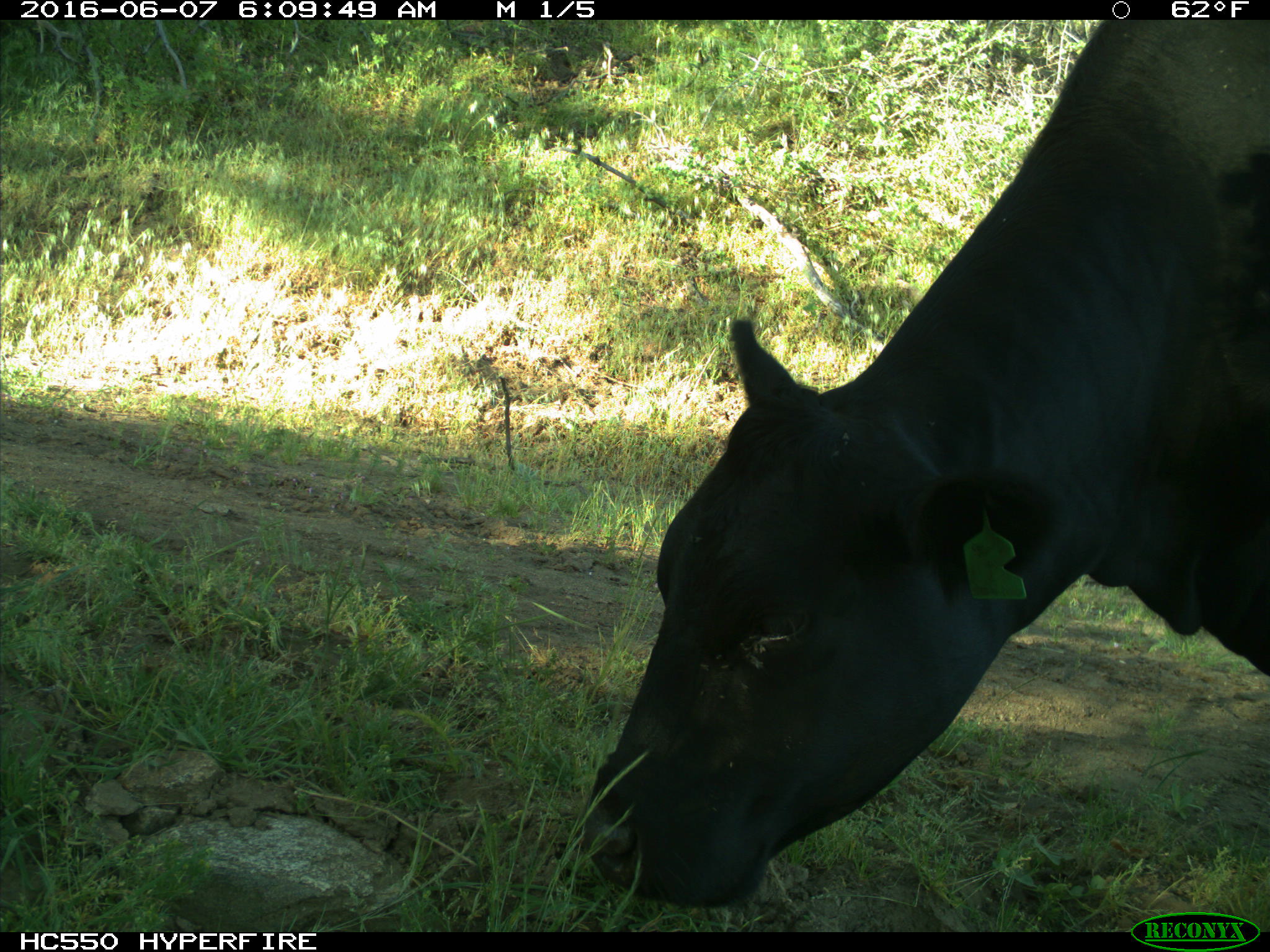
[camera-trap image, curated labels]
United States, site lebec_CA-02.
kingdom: Animalia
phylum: Chordata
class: Mammalia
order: Artiodactyla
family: Bovidae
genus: Bos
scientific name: Bos taurus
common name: domestic cow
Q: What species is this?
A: Bos taurus (domestic cow).